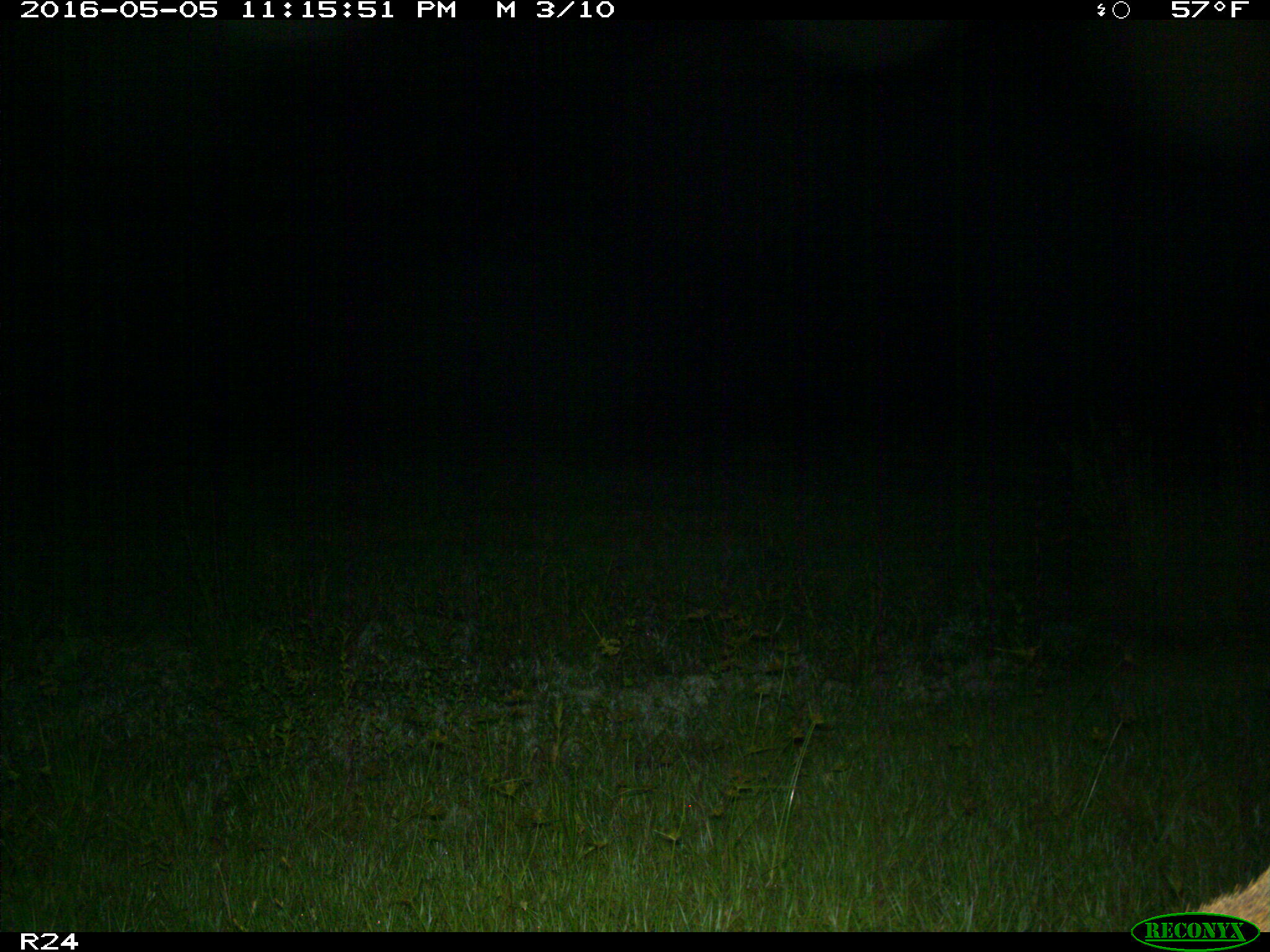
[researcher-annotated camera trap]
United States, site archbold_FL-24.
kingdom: Animalia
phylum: Chordata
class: Mammalia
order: Carnivora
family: Canidae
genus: Canis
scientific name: Canis latrans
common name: coyote